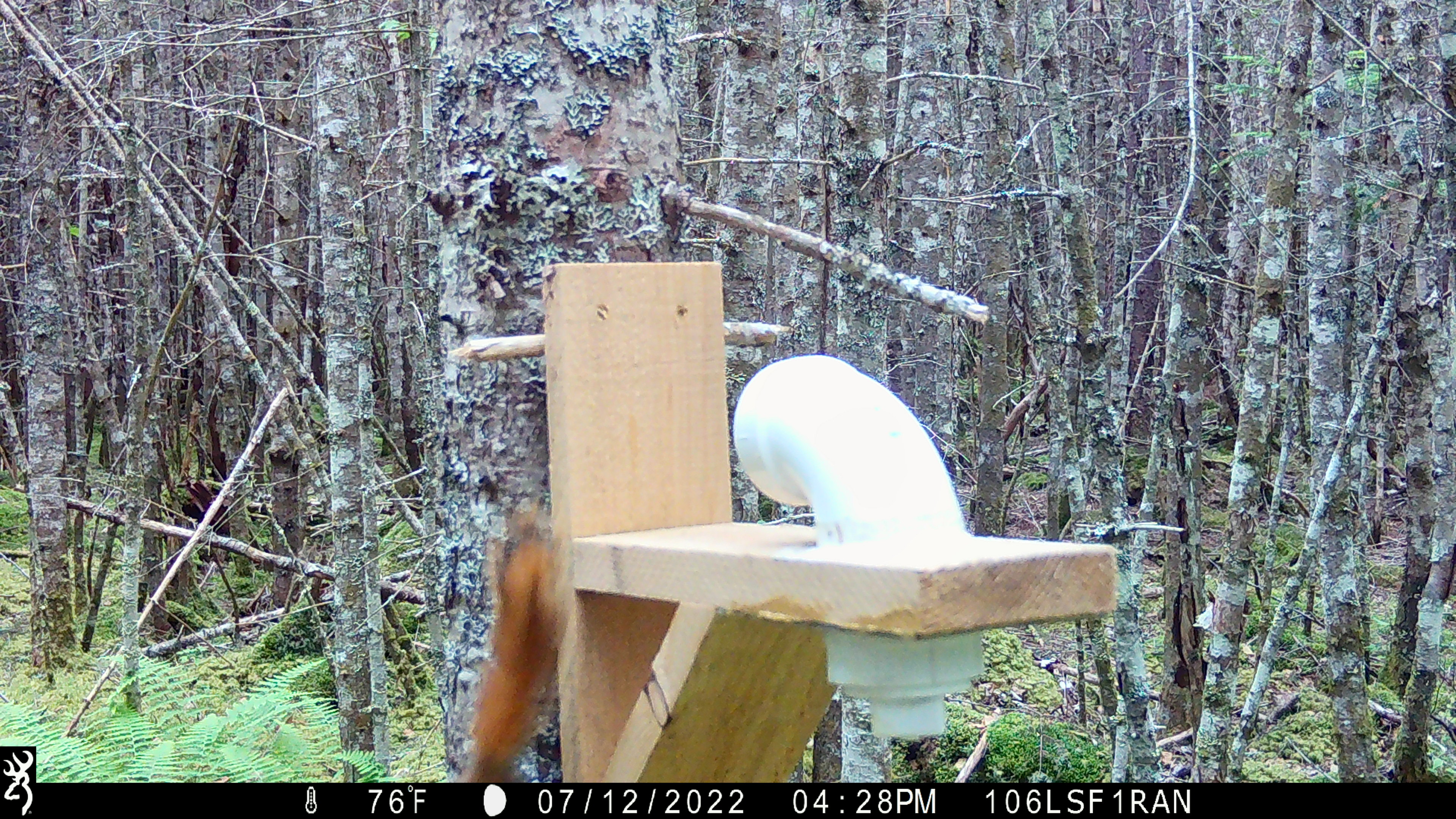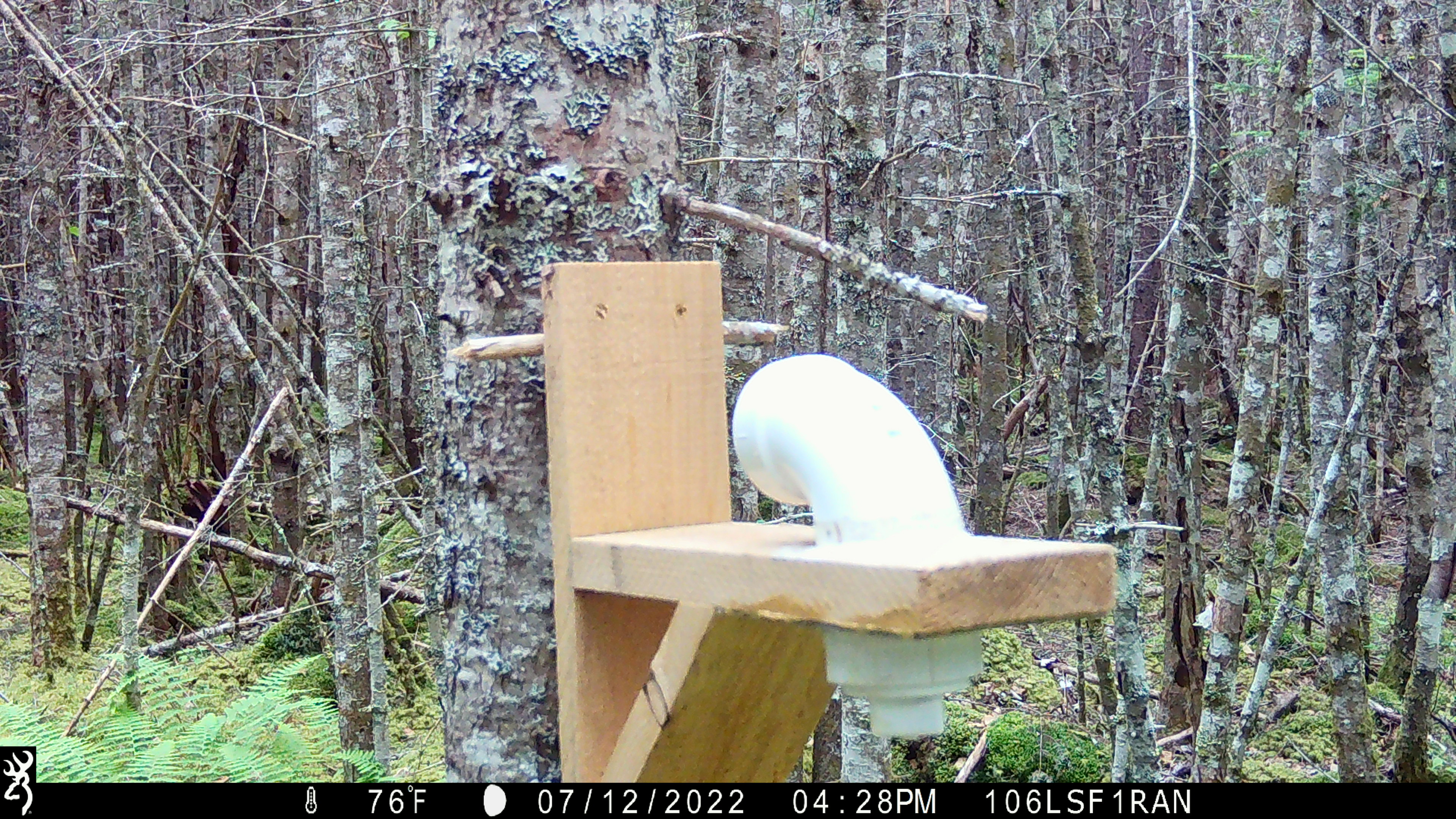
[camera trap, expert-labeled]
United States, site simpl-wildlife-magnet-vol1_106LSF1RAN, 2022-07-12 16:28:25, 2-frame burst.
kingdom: Animalia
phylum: Chordata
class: Mammalia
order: Rodentia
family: Sciuridae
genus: Tamiasciurus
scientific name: Tamiasciurus hudsonicus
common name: red squirrel